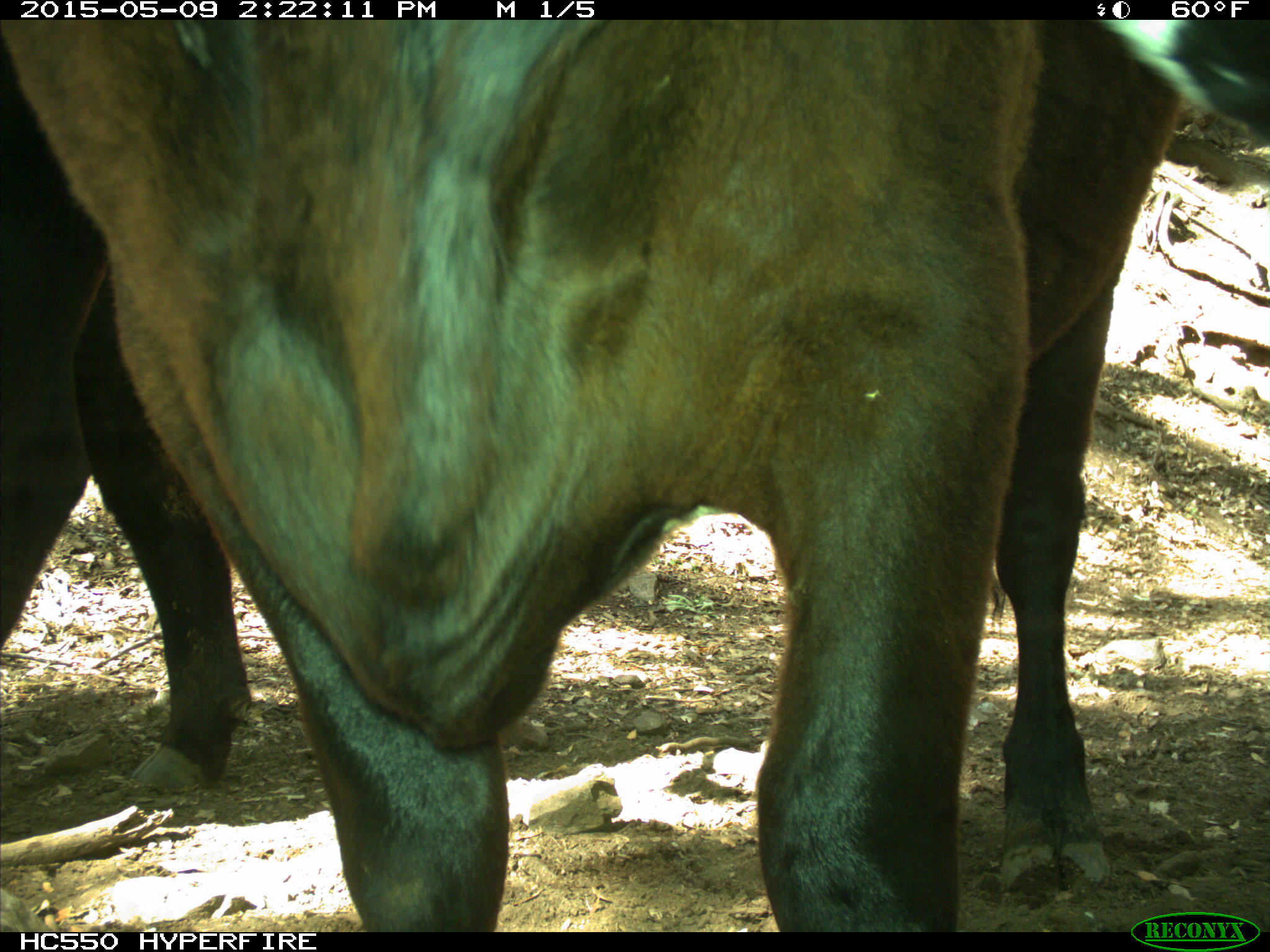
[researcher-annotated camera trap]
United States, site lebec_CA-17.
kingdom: Animalia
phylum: Chordata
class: Mammalia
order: Artiodactyla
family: Bovidae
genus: Bos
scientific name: Bos taurus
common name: domestic cow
Bos taurus (domestic cow).